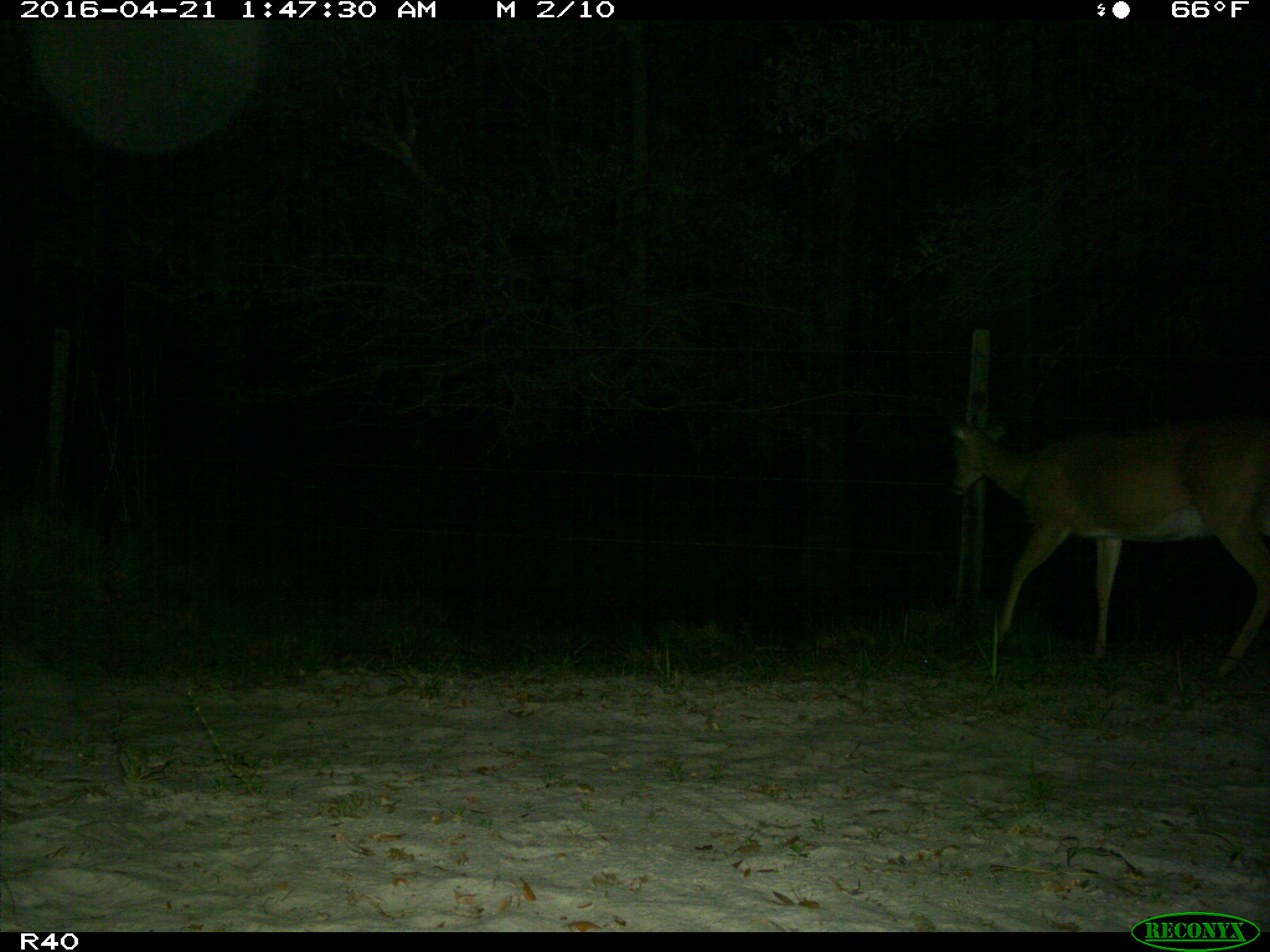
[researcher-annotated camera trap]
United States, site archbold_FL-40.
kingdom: Animalia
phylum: Chordata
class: Mammalia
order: Artiodactyla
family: Cervidae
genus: Odocoileus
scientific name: Odocoileus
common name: deer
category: unidentified deer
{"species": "unidentified deer (deer) (Odocoileus)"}